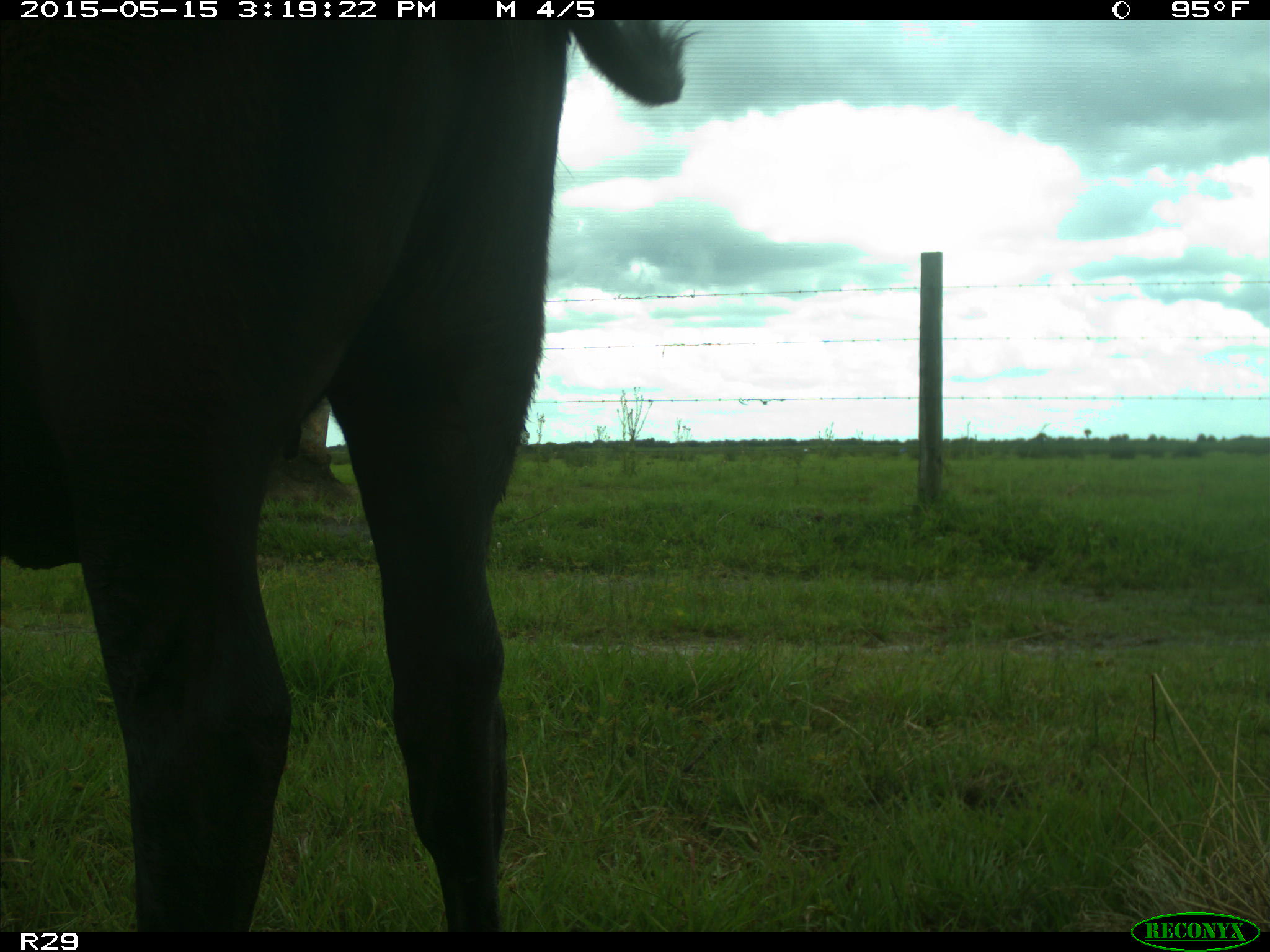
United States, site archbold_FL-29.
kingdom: Animalia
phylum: Chordata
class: Mammalia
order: Artiodactyla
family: Bovidae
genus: Bos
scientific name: Bos taurus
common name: domestic cow